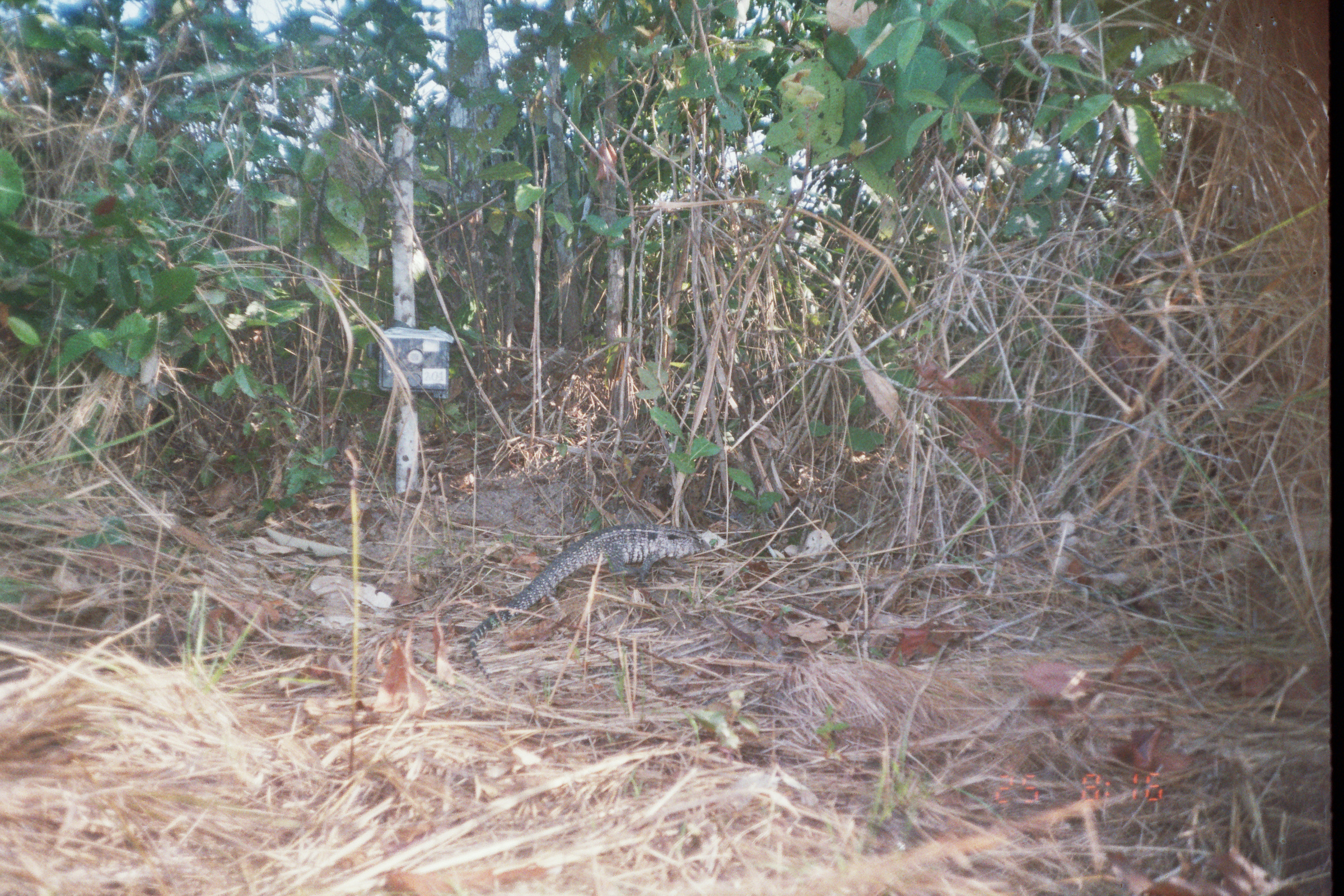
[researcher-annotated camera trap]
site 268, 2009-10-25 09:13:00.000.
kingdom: Animalia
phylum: Chordata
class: Mammalia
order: Artiodactyla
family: Tayassuidae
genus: Pecari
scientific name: Pecari tajacu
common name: collared peccary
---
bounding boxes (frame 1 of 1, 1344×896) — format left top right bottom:
pecari tajacu: 470 526 714 684